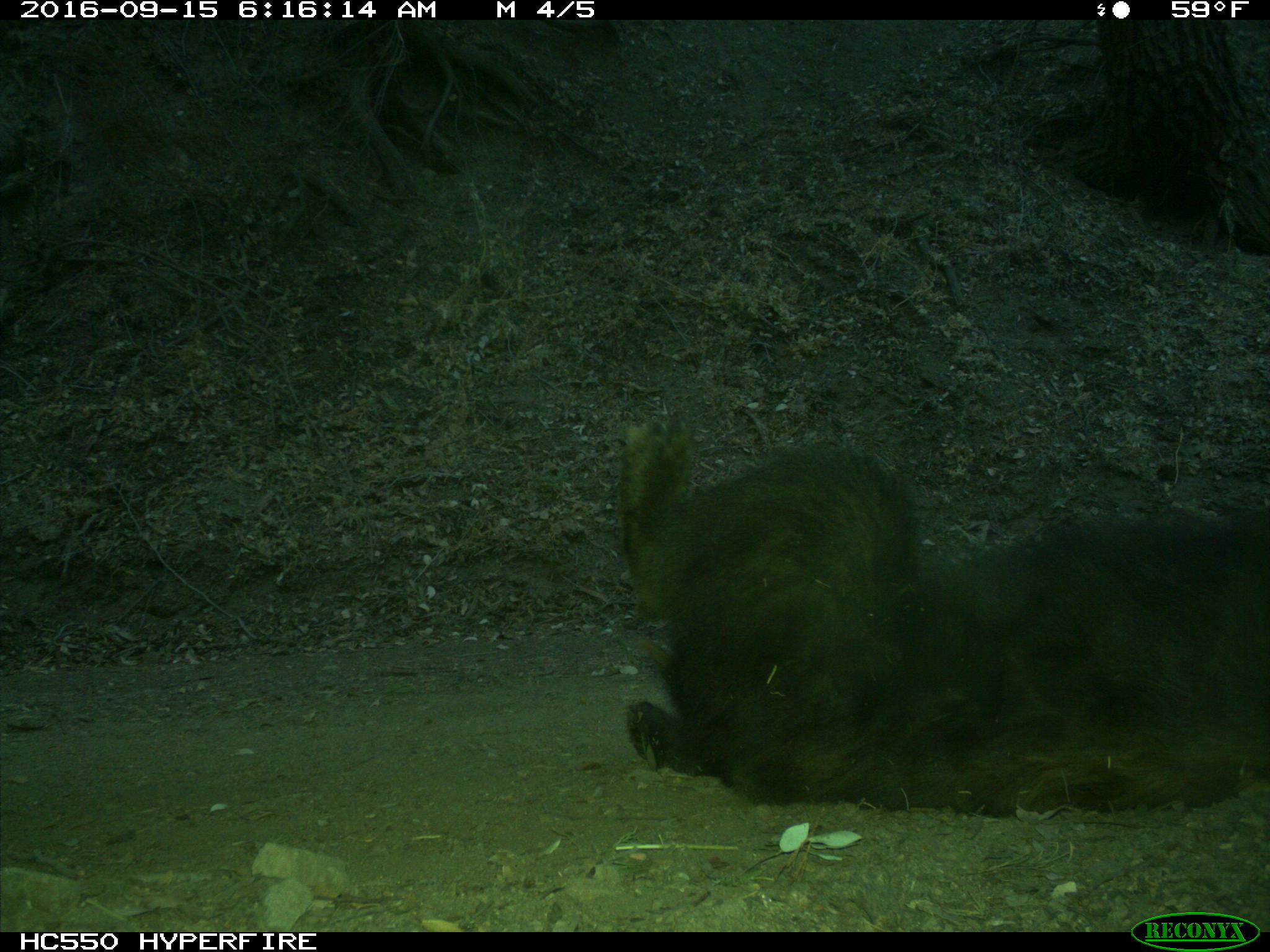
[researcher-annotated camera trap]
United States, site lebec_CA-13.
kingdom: Animalia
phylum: Chordata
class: Mammalia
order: Carnivora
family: Ursidae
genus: Ursus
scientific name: Ursus americanus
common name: american black bear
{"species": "Ursus americanus (american black bear)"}